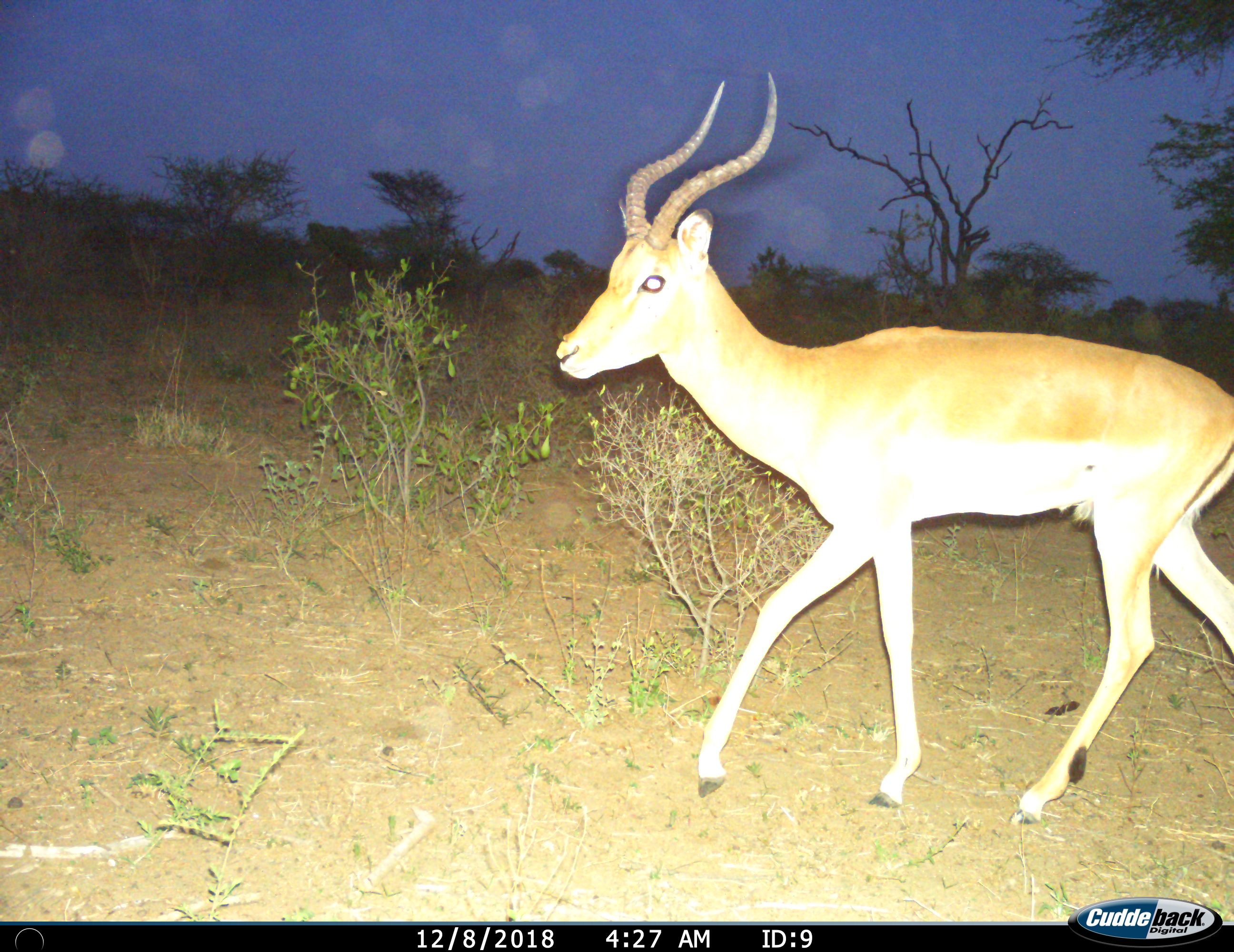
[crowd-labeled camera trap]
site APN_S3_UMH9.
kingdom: Animalia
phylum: Chordata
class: Mammalia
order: Artiodactyla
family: Bovidae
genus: Aepyceros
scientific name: Aepyceros melampus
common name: impala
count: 1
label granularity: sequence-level